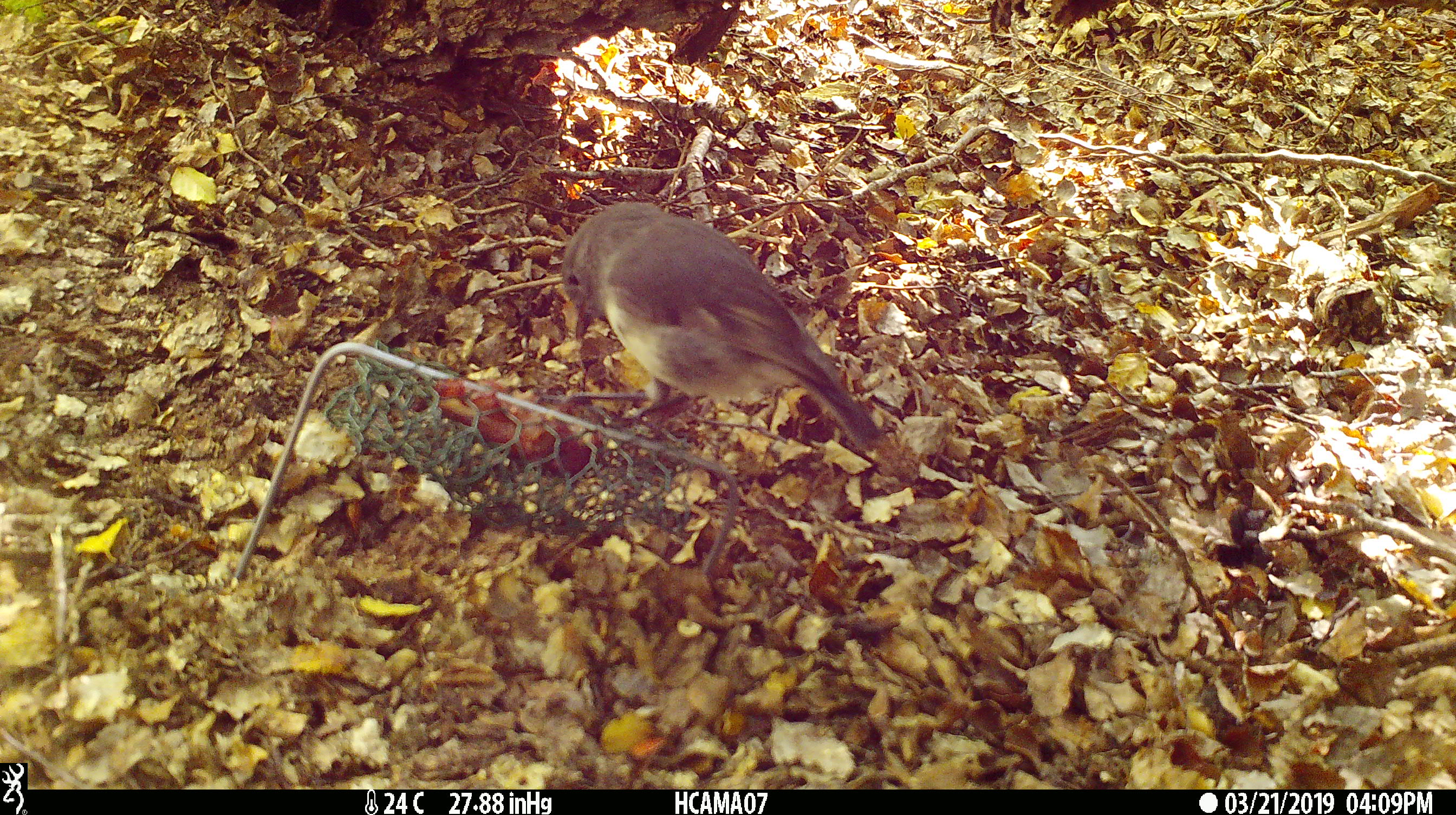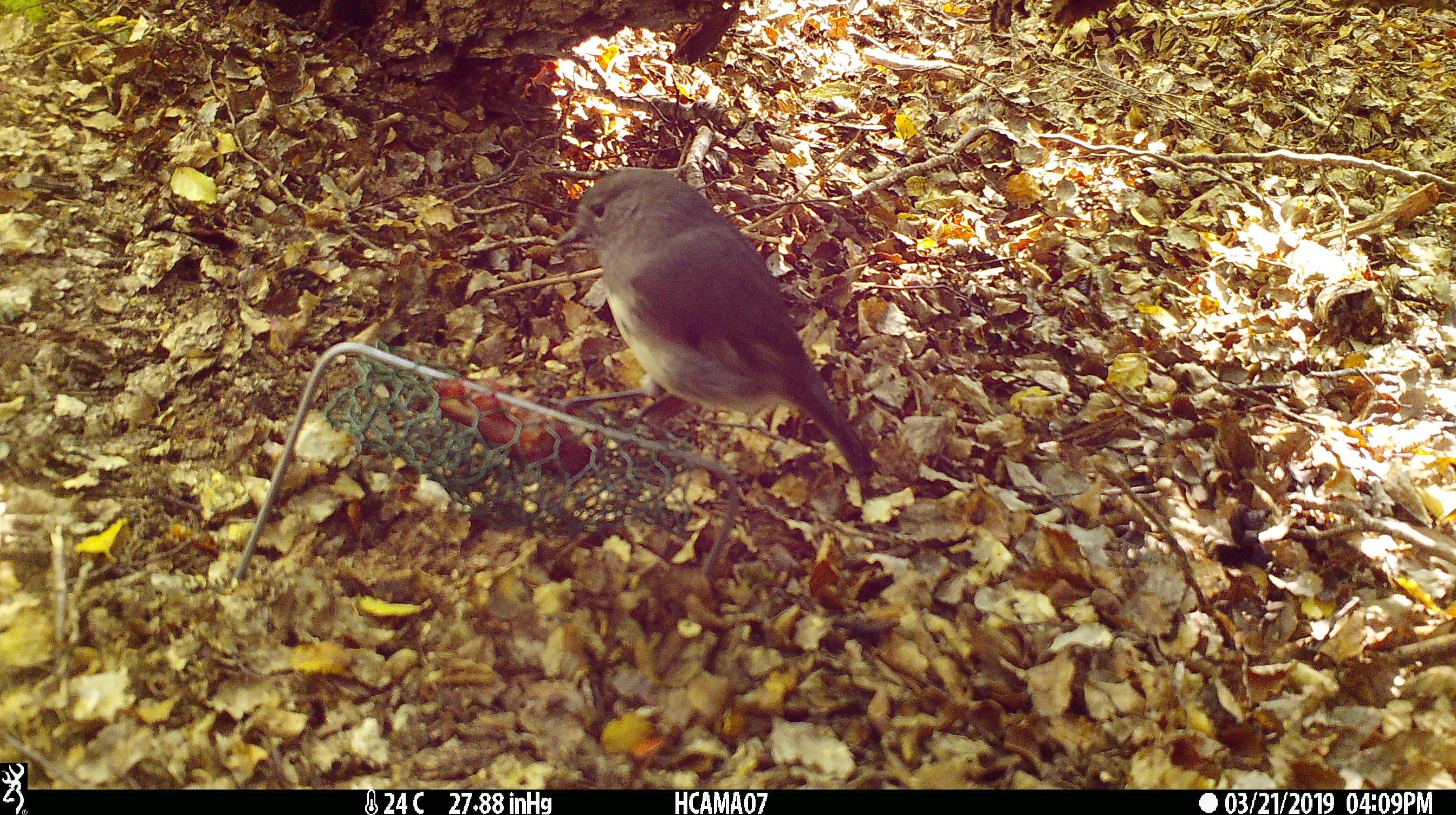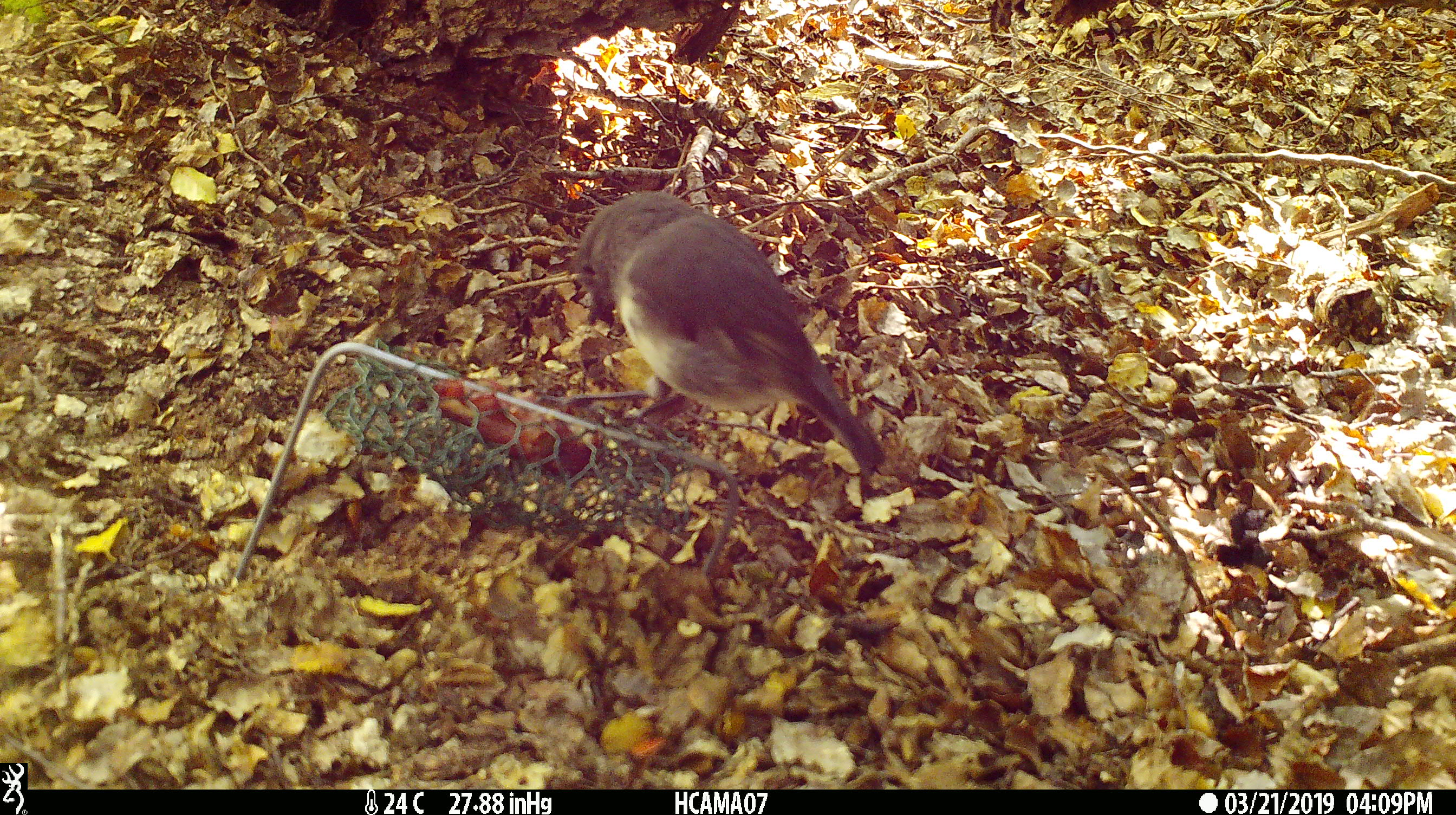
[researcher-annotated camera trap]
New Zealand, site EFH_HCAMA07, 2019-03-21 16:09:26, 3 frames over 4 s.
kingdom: Animalia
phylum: Chordata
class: Aves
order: Passeriformes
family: Petroicidae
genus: Petroica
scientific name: Petroica australis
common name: new zealand robin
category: robin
Robin (new zealand robin) (Petroica australis).